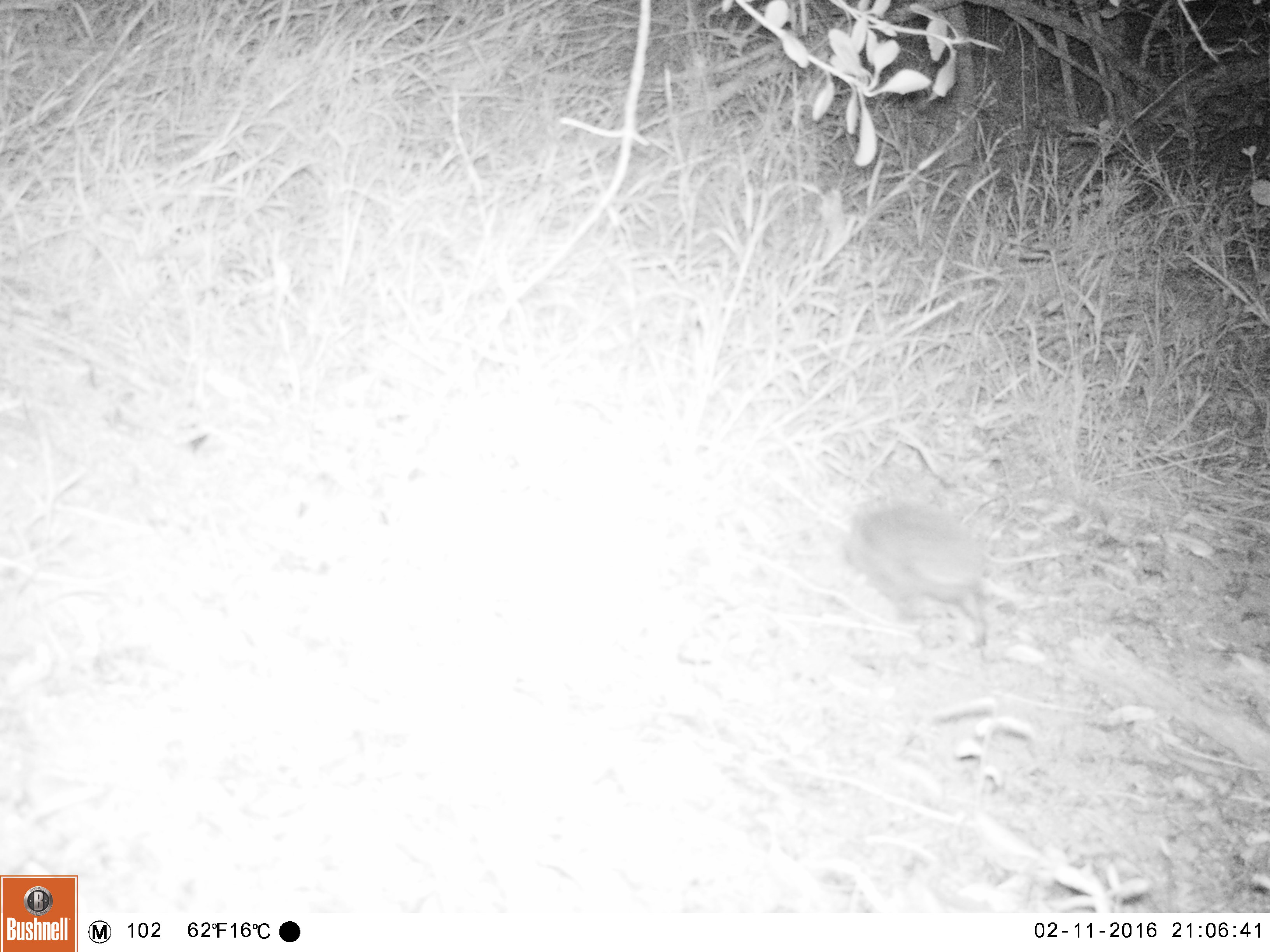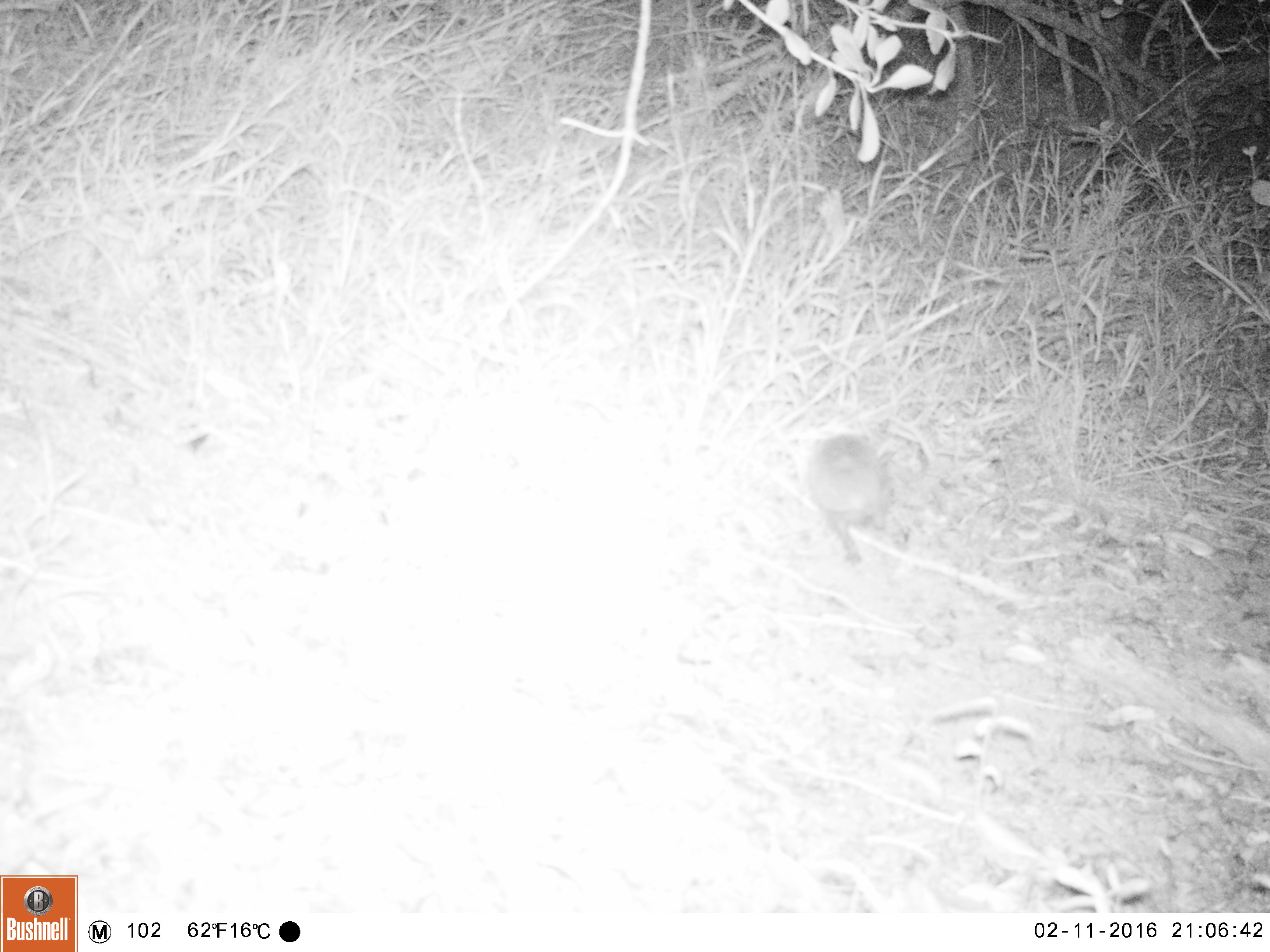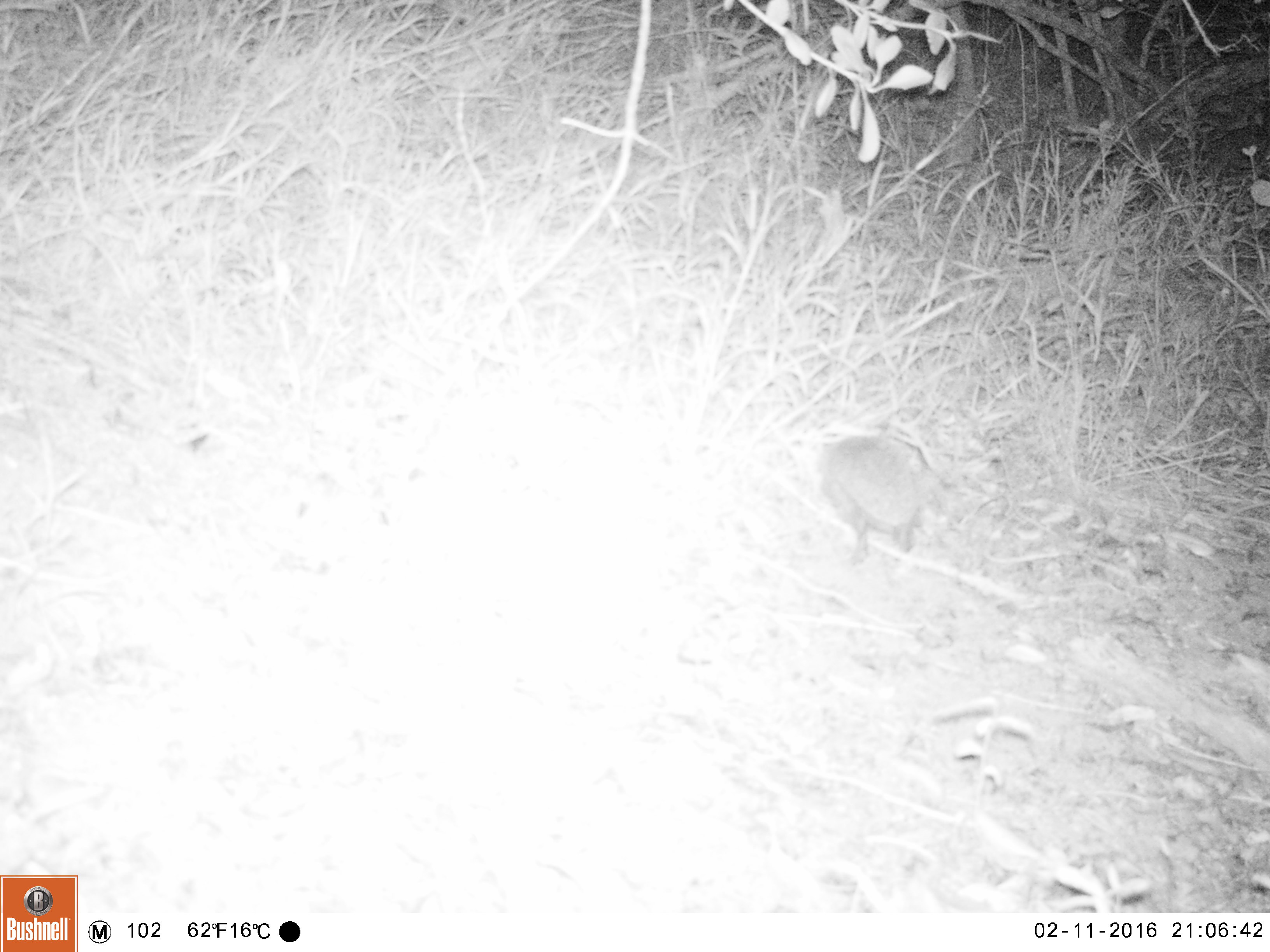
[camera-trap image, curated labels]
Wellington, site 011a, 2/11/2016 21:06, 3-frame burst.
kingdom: Animalia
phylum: Chordata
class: Mammalia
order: Eulipotyphla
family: Erinaceidae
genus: Erinaceus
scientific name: Erinaceus europaeus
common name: hedgehog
Hedgehog (Erinaceus europaeus).